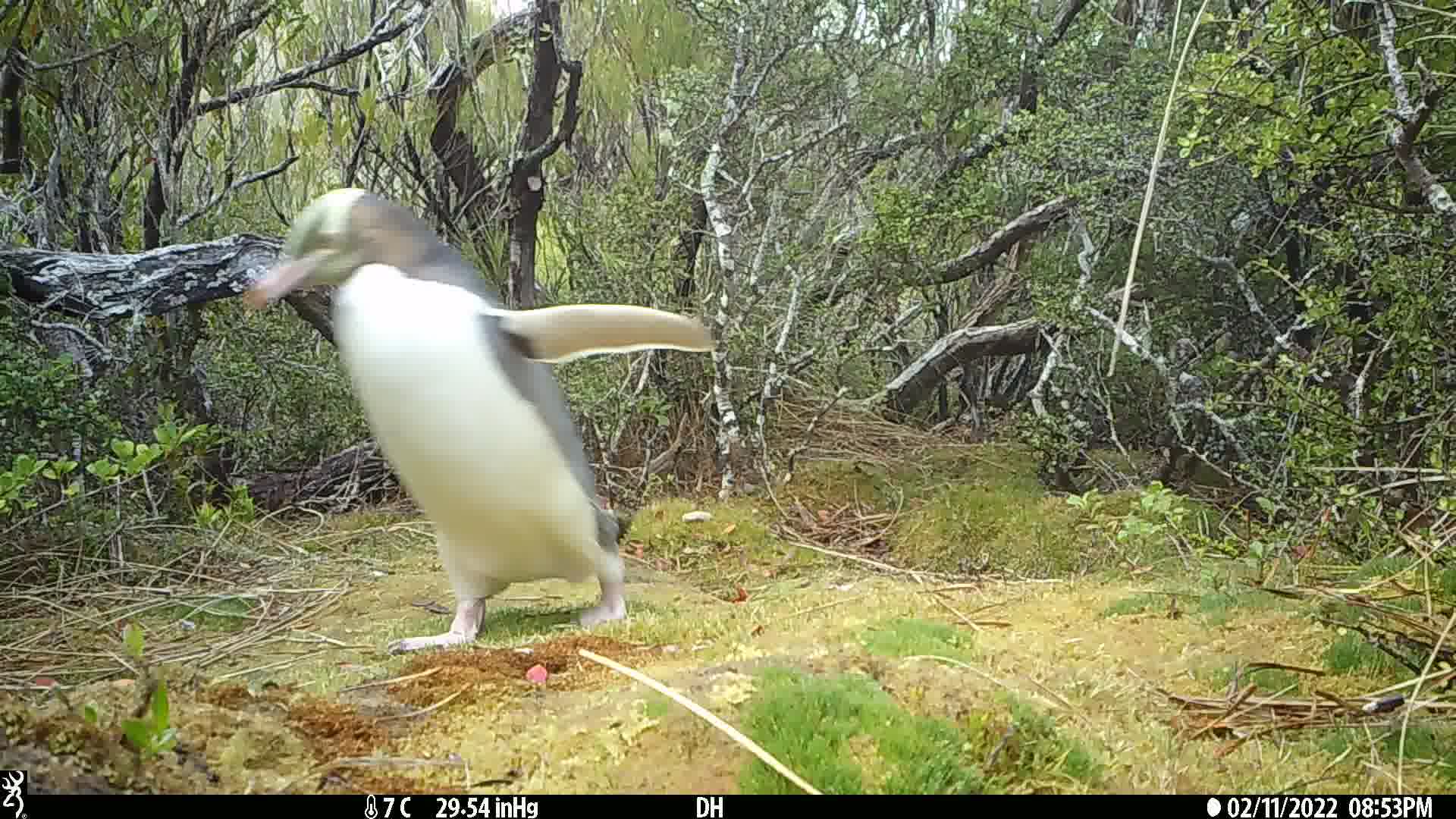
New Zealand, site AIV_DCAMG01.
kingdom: Animalia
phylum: Chordata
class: Aves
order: Sphenisciformes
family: Spheniscidae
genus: Megadyptes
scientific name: Megadyptes antipodes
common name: yellow-eyed penguin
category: yellow eyed penguin